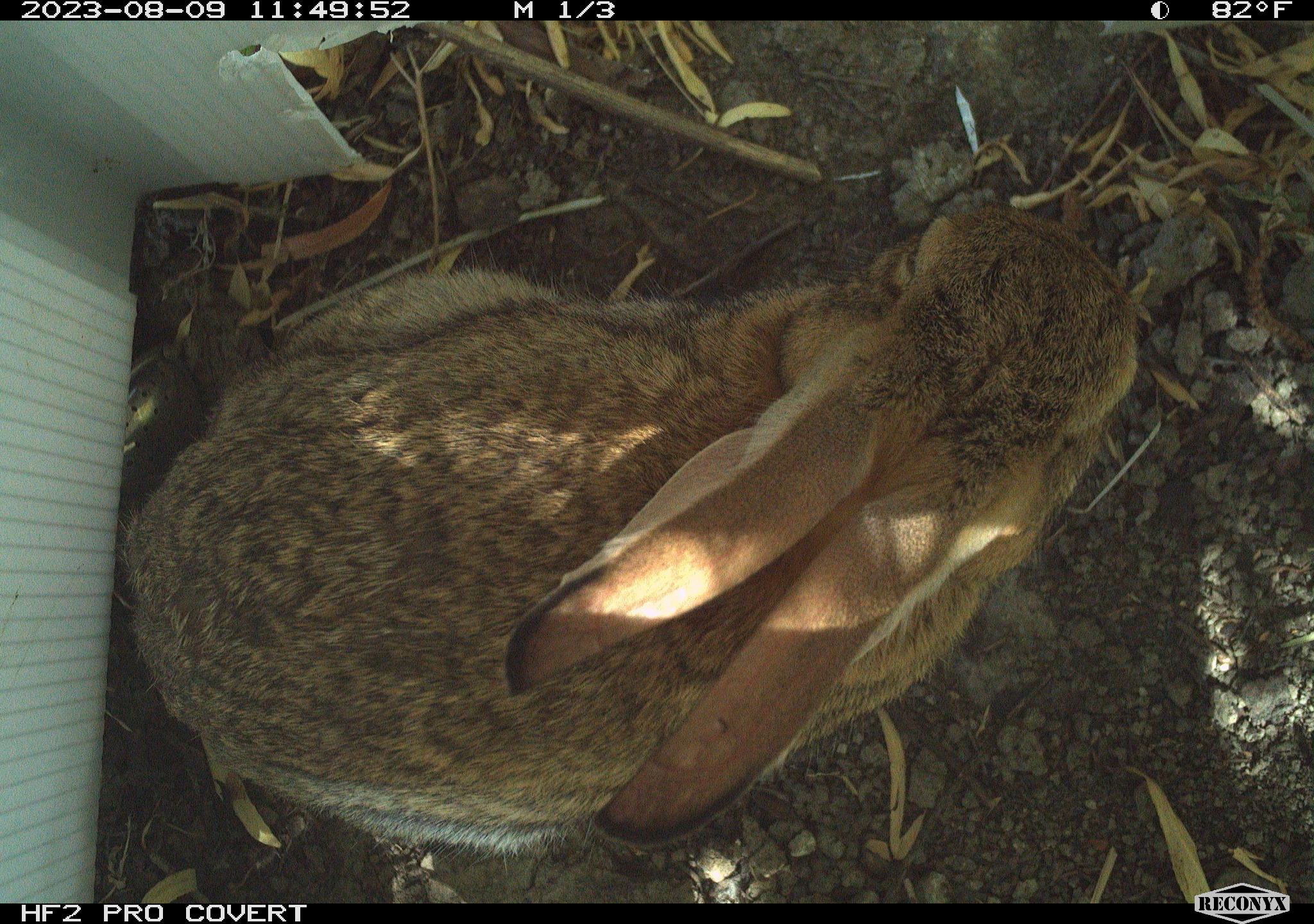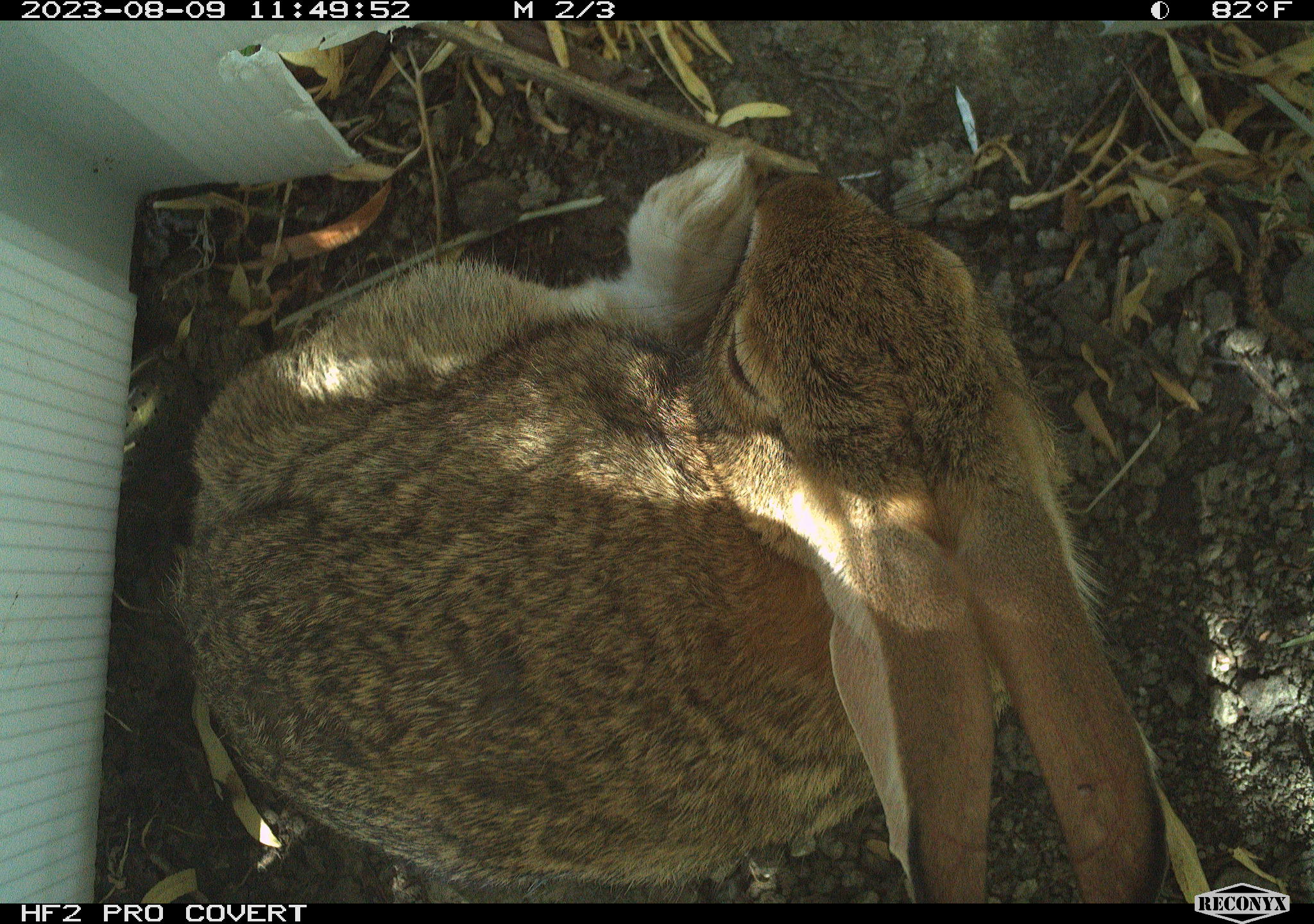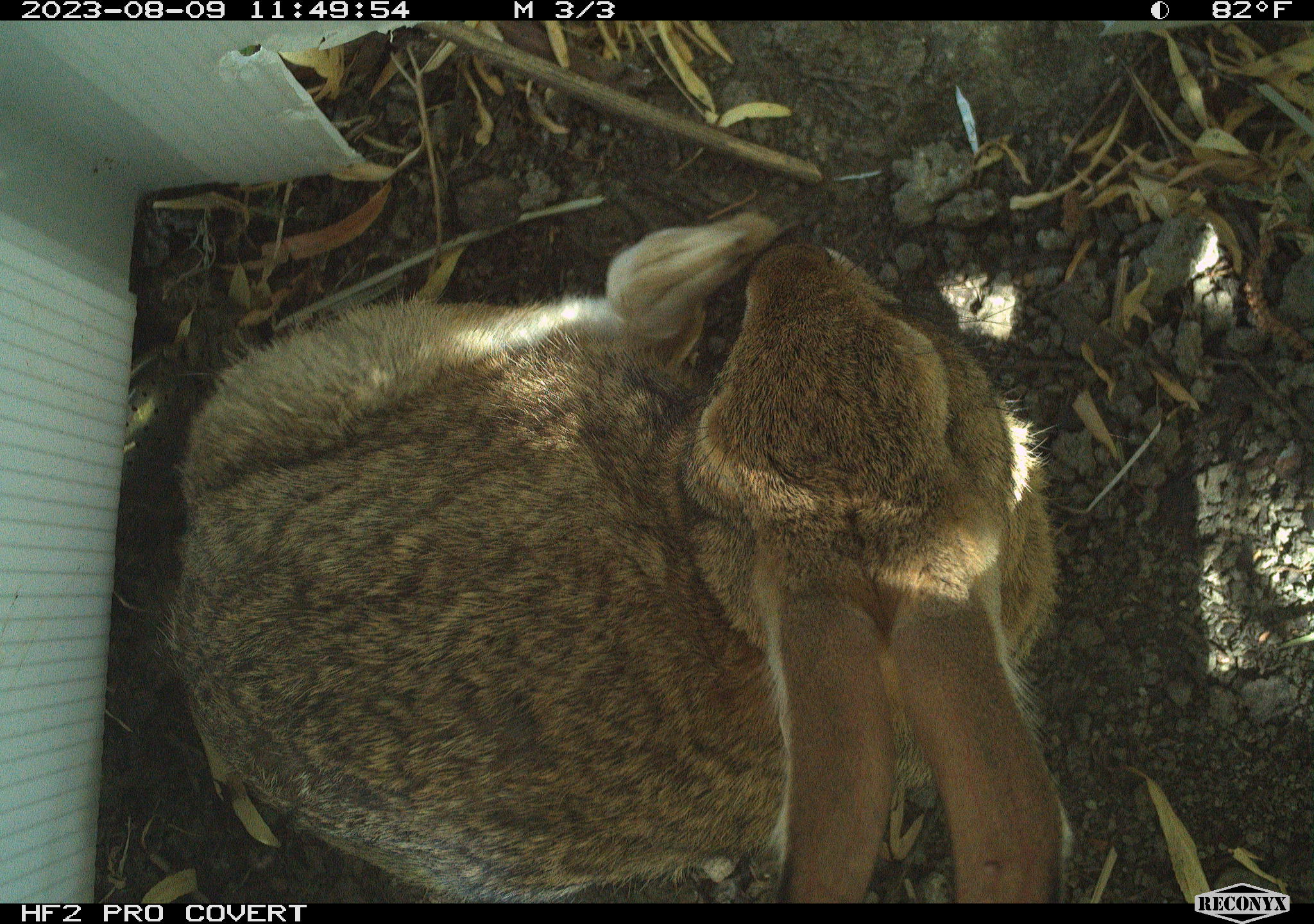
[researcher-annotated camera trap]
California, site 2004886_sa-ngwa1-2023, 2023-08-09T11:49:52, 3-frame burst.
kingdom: Animalia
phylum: Chordata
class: Mammalia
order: Lagomorpha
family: Leporidae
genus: Sylvilagus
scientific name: Sylvilagus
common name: cottontail rabbits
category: sylvilagus species